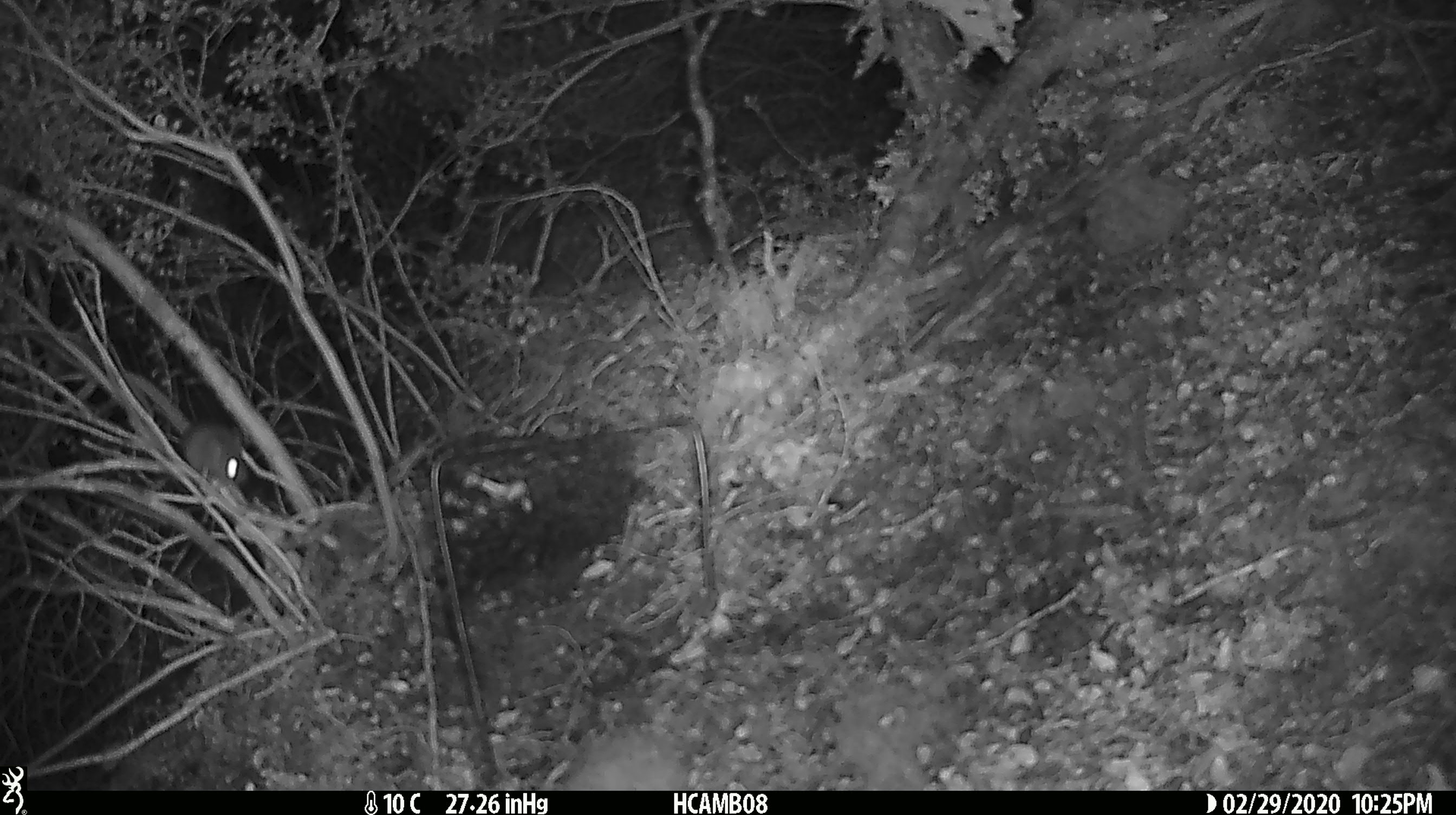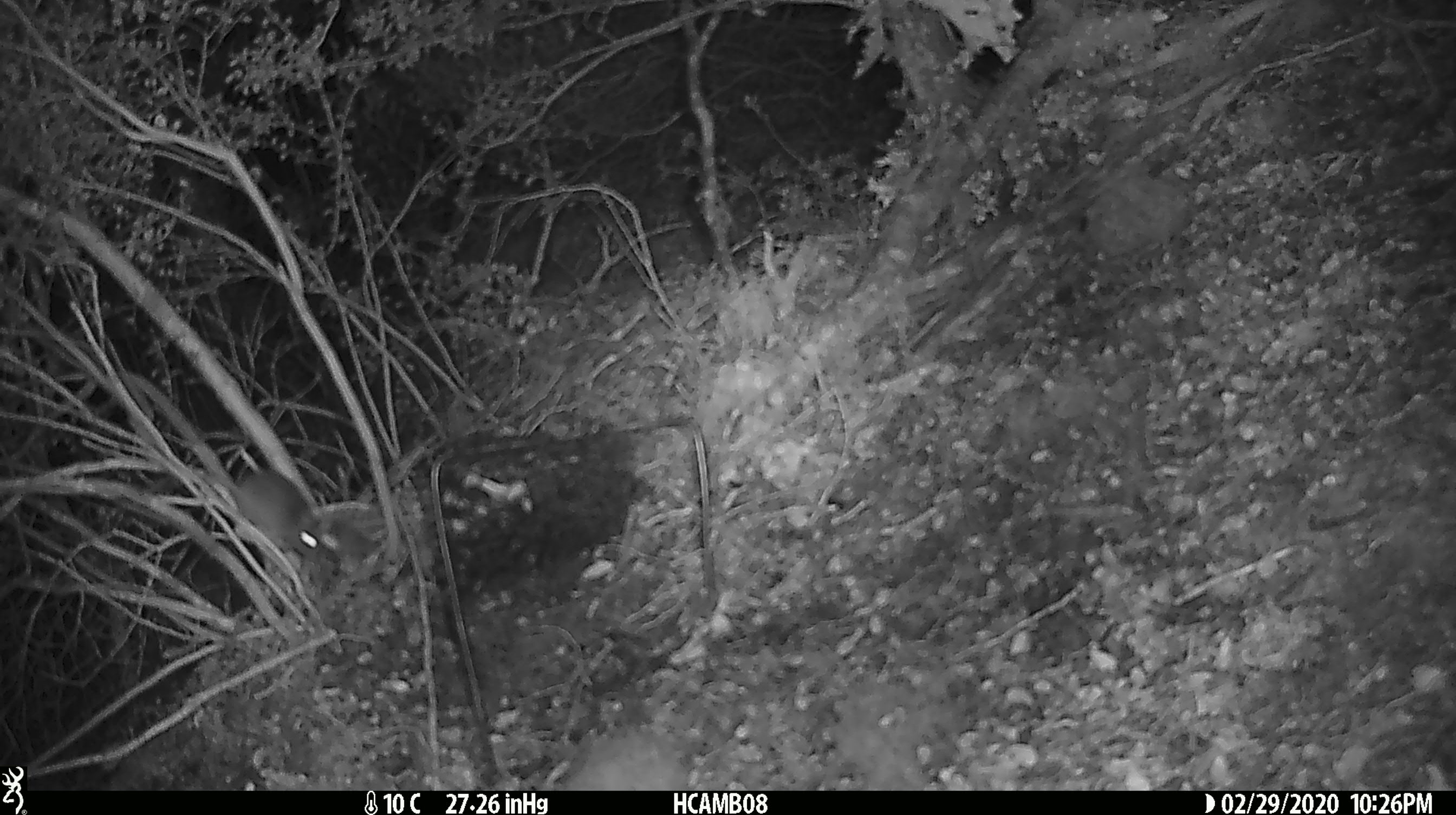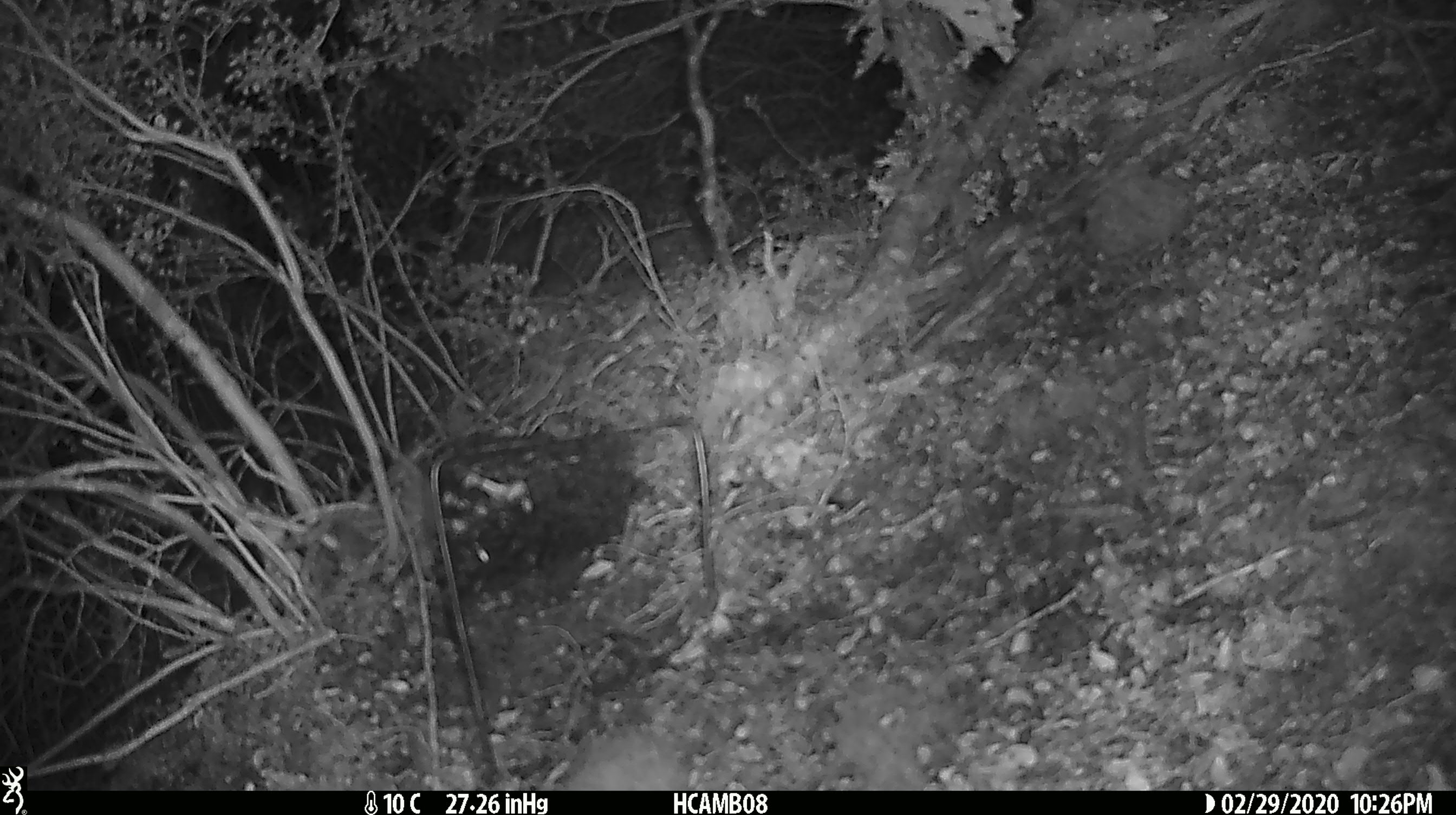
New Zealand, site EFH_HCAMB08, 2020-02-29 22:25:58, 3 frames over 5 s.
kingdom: Animalia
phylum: Chordata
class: Mammalia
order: Rodentia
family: Muridae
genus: Mus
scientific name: Mus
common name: mouse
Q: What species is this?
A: Mouse (Mus).